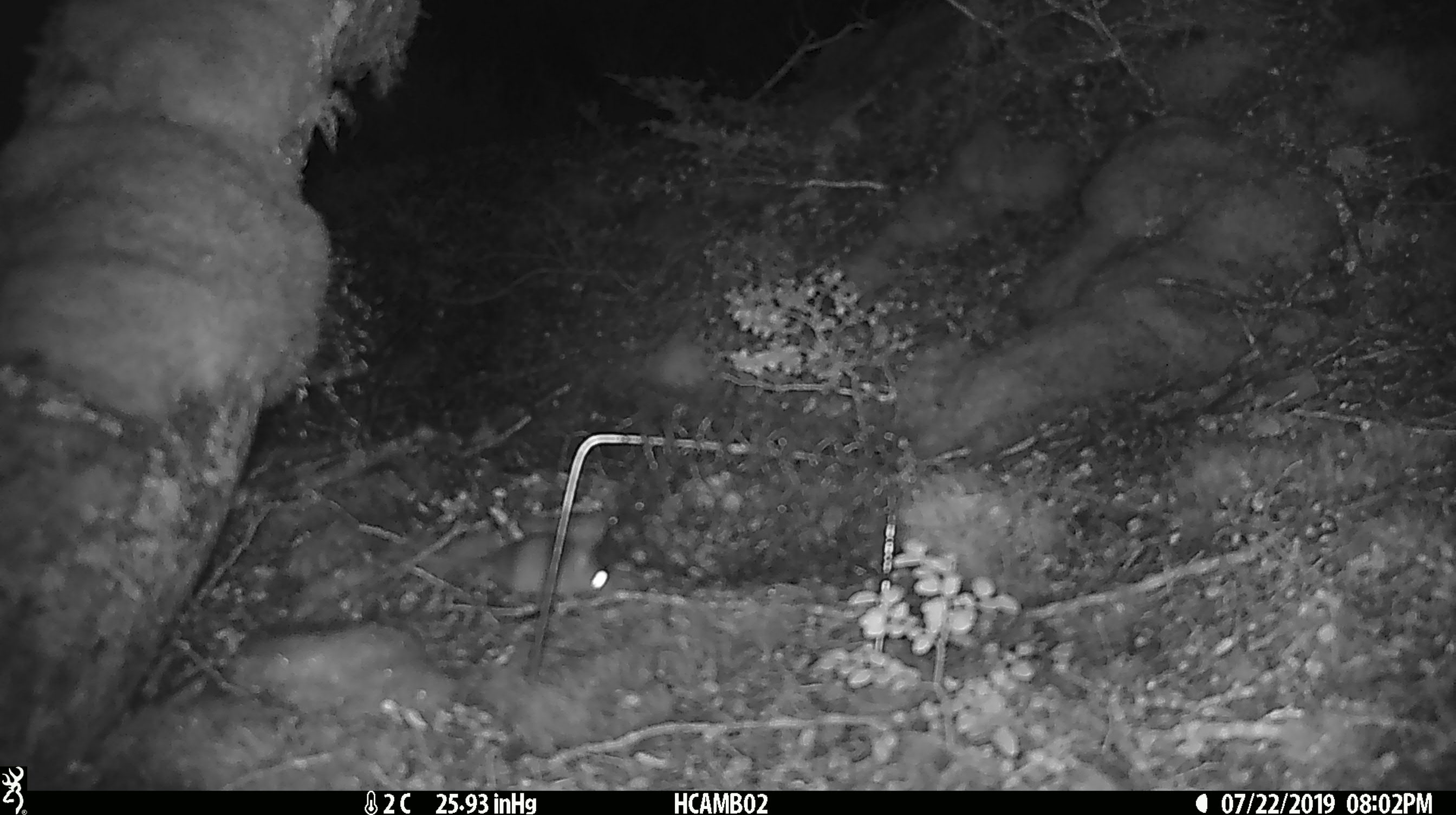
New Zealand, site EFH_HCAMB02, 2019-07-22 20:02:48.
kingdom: Animalia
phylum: Chordata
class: Mammalia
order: Rodentia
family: Muridae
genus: Mus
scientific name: Mus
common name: mouse